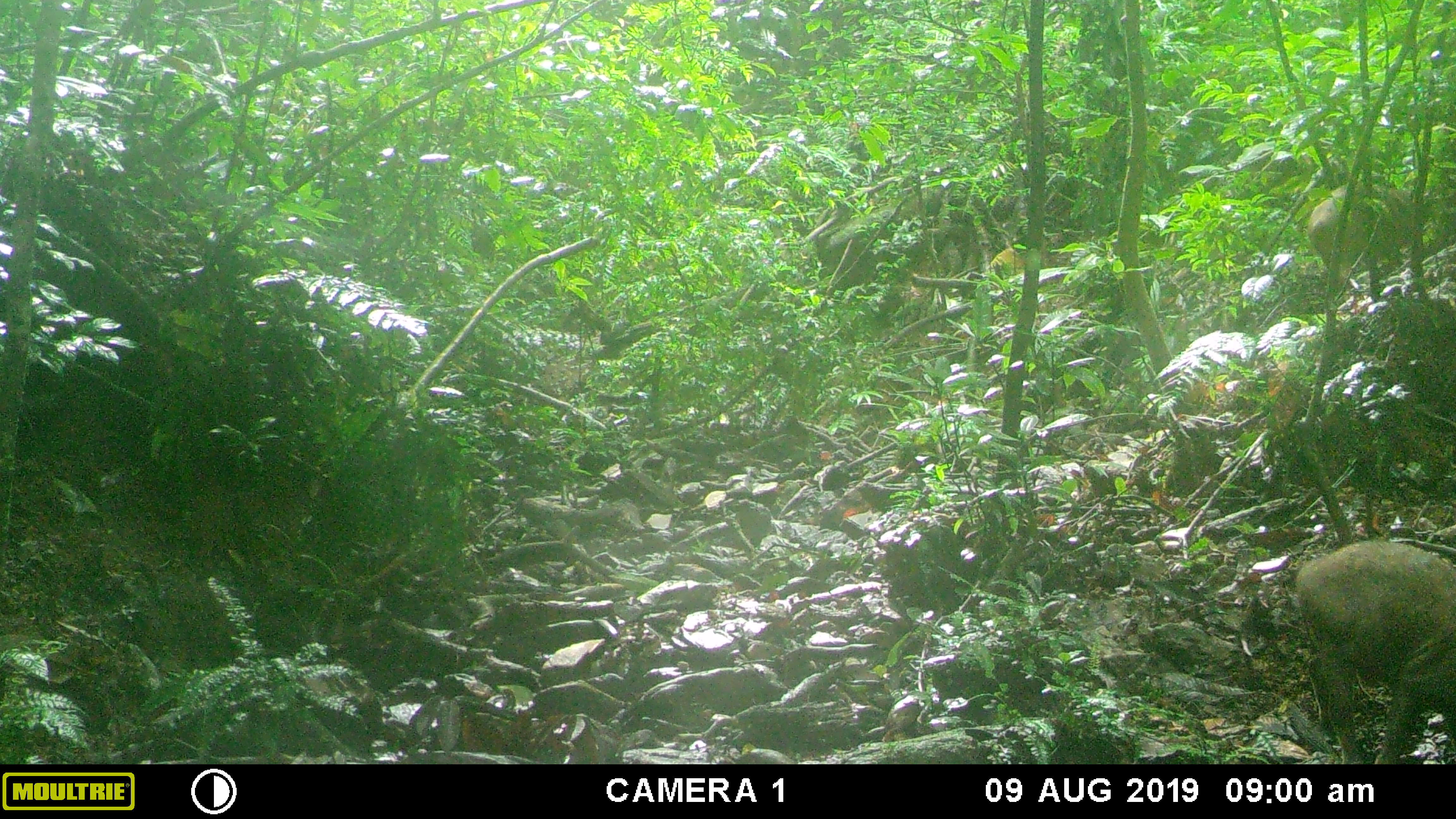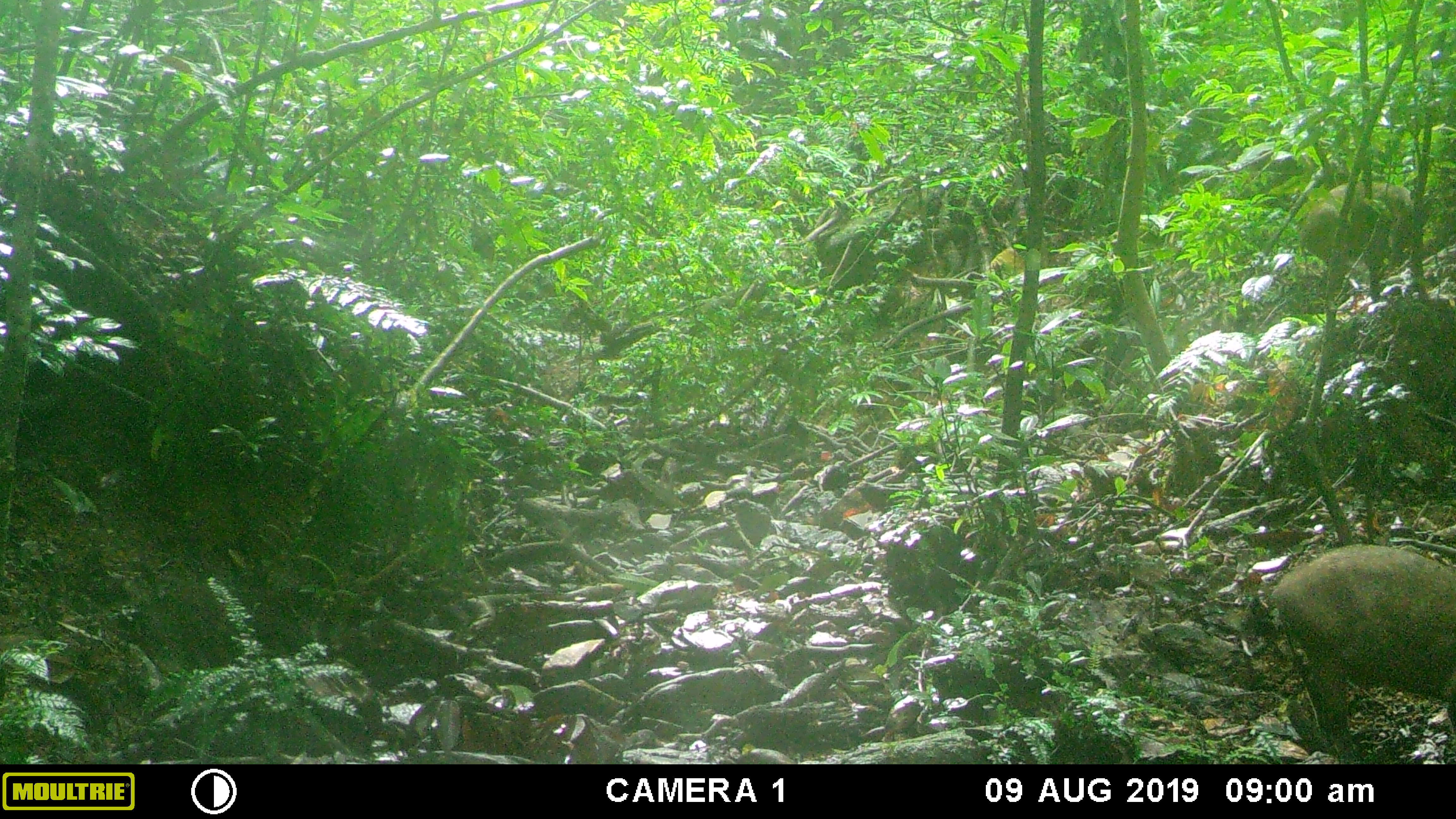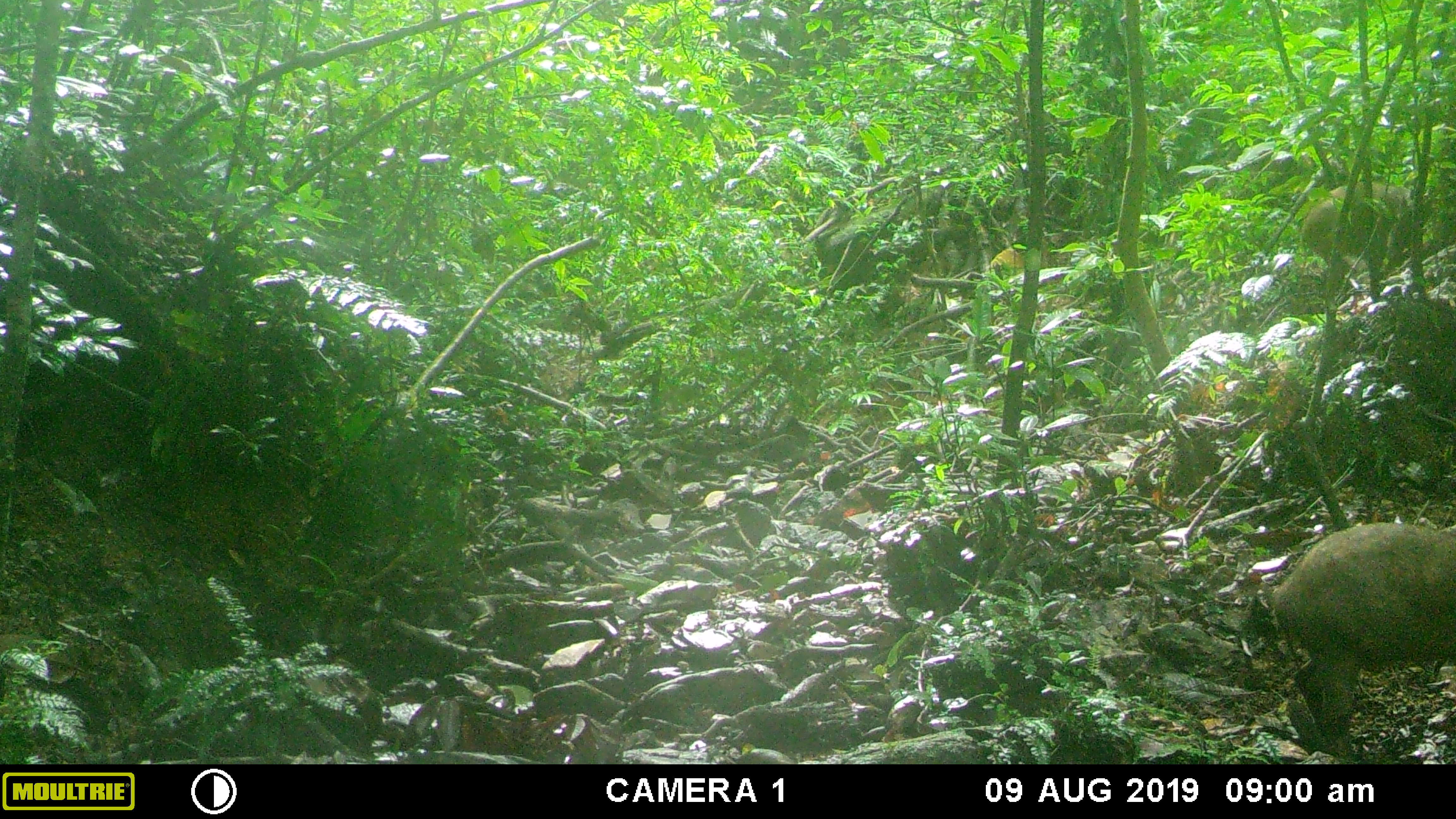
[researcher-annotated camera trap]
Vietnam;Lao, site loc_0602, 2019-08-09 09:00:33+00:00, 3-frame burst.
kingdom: Animalia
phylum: Chordata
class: Mammalia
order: Artiodactyla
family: Suidae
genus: Sus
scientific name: Sus scrofa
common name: eurasian wild pig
Eurasian wild pig (Sus scrofa). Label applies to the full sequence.